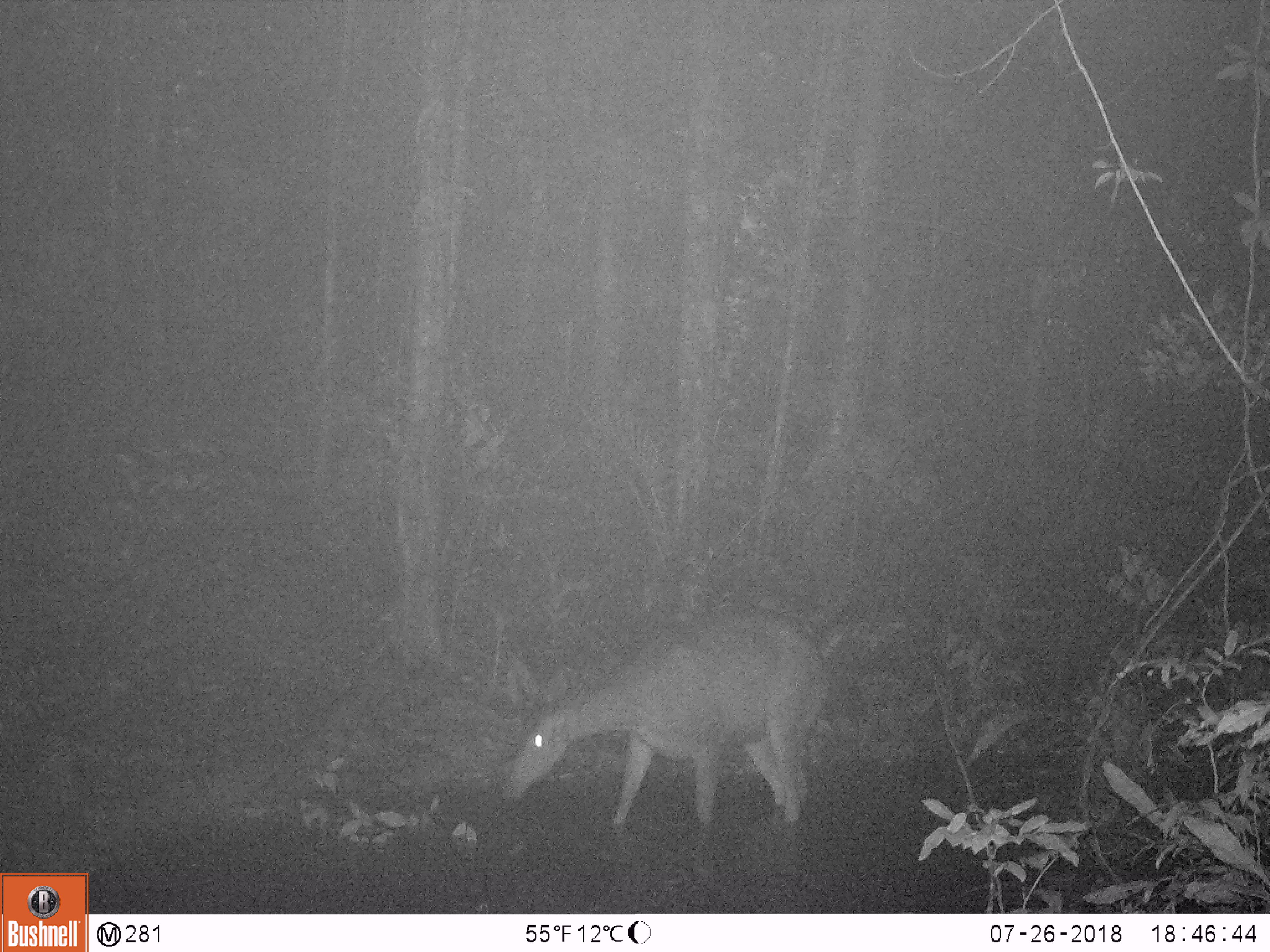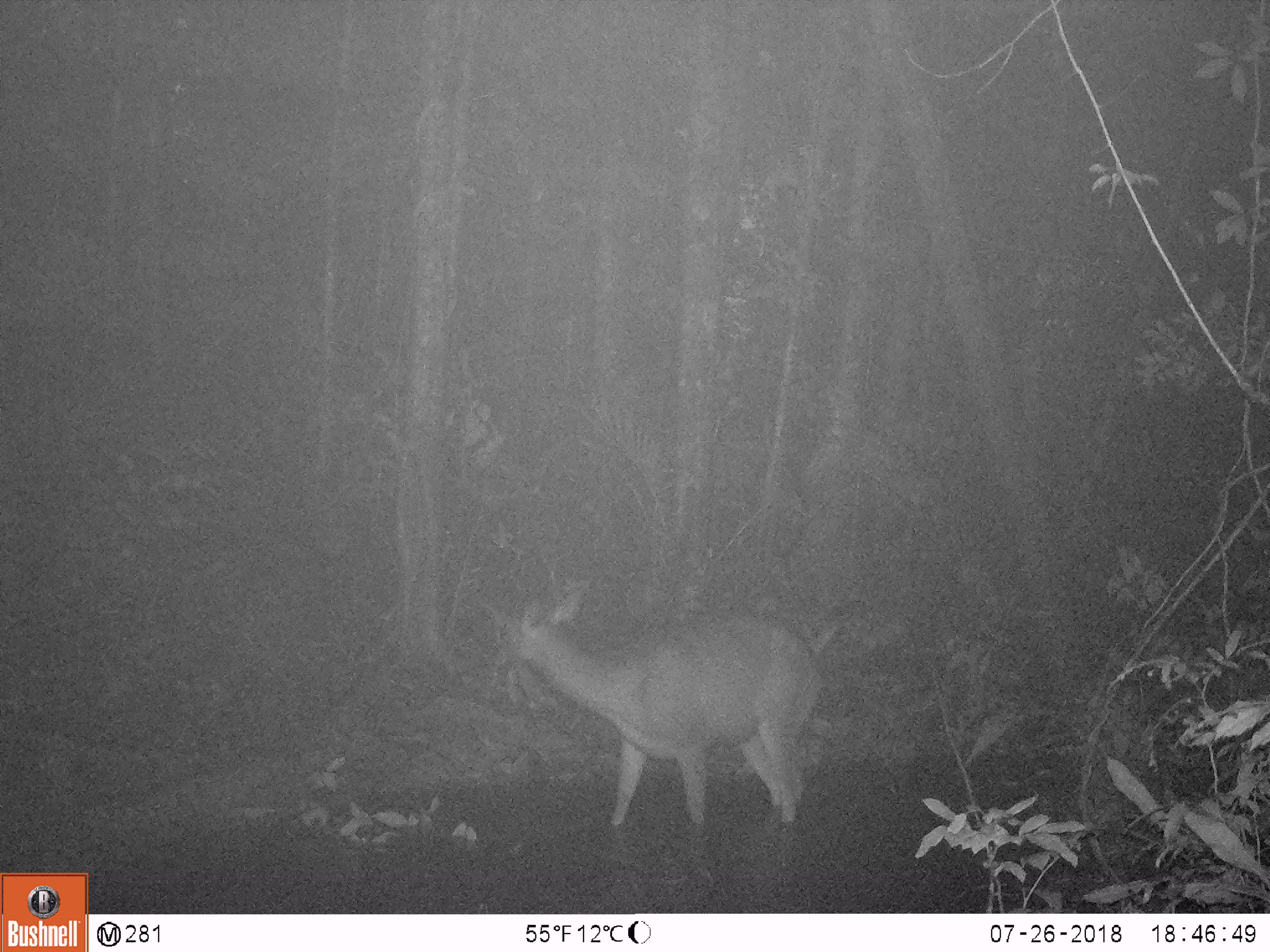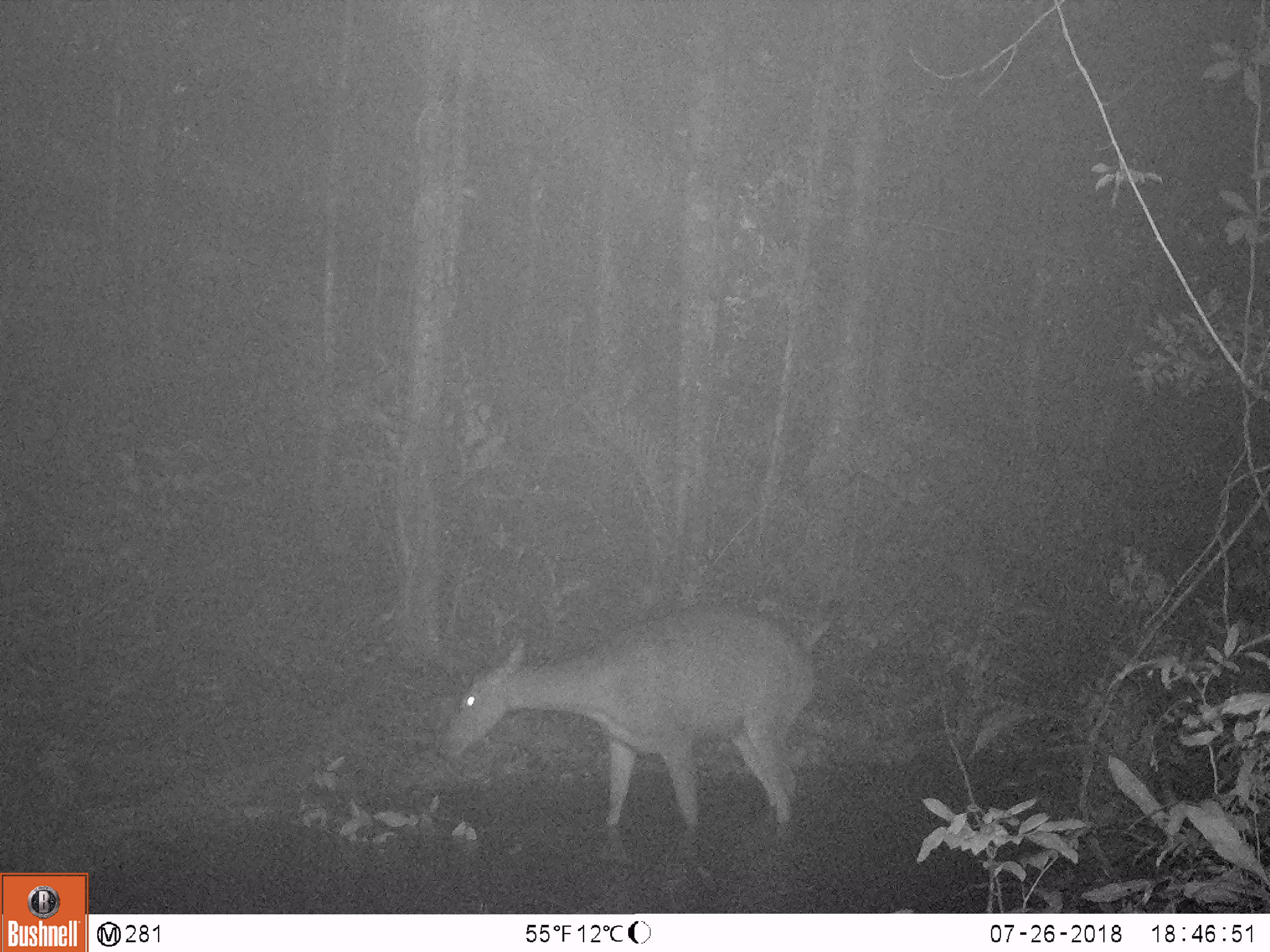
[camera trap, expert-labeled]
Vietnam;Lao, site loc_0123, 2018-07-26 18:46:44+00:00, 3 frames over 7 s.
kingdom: Animalia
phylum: Chordata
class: Mammalia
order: Artiodactyla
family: Cervidae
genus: Rusa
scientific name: Rusa unicolor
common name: sambar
Sambar (Rusa unicolor). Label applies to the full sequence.